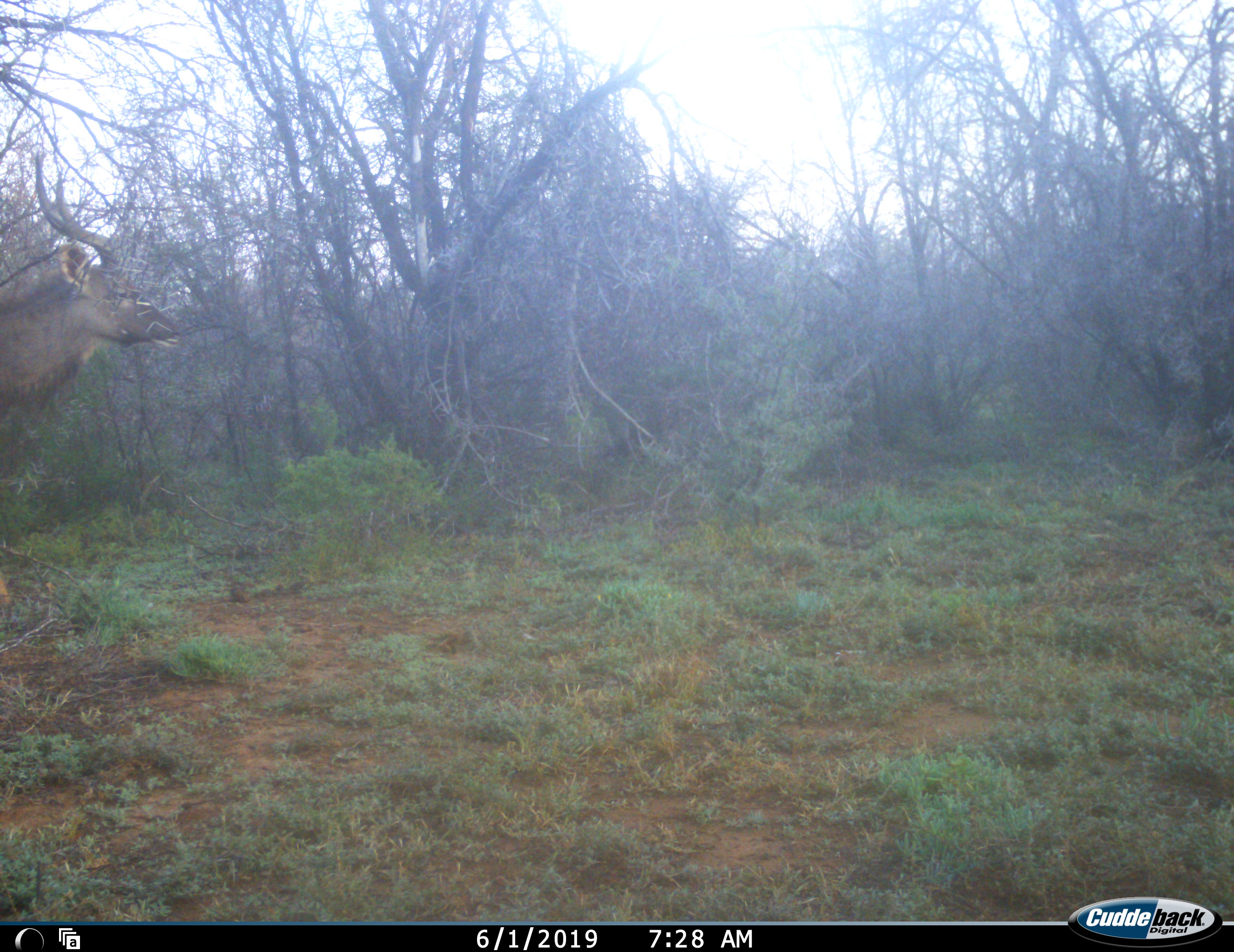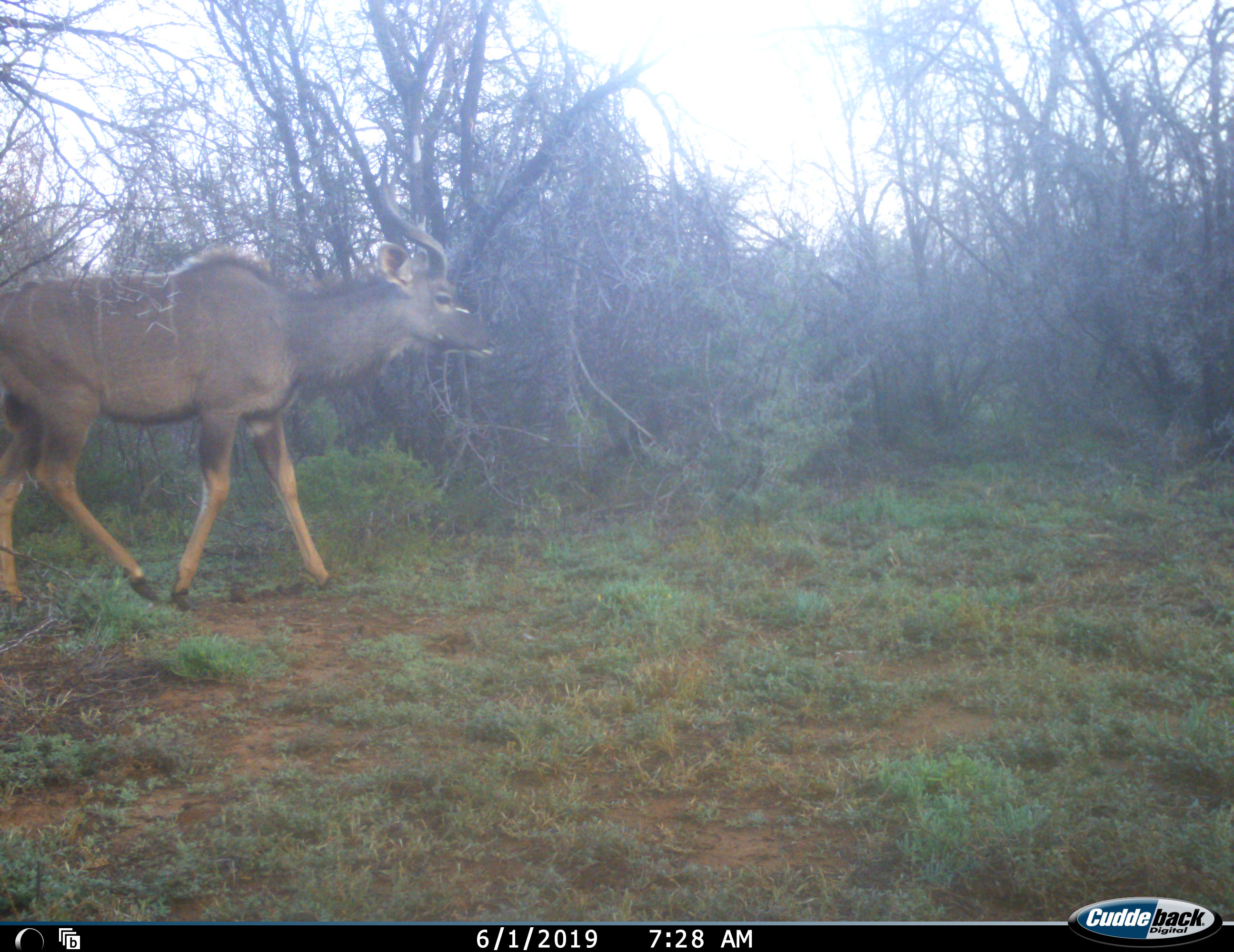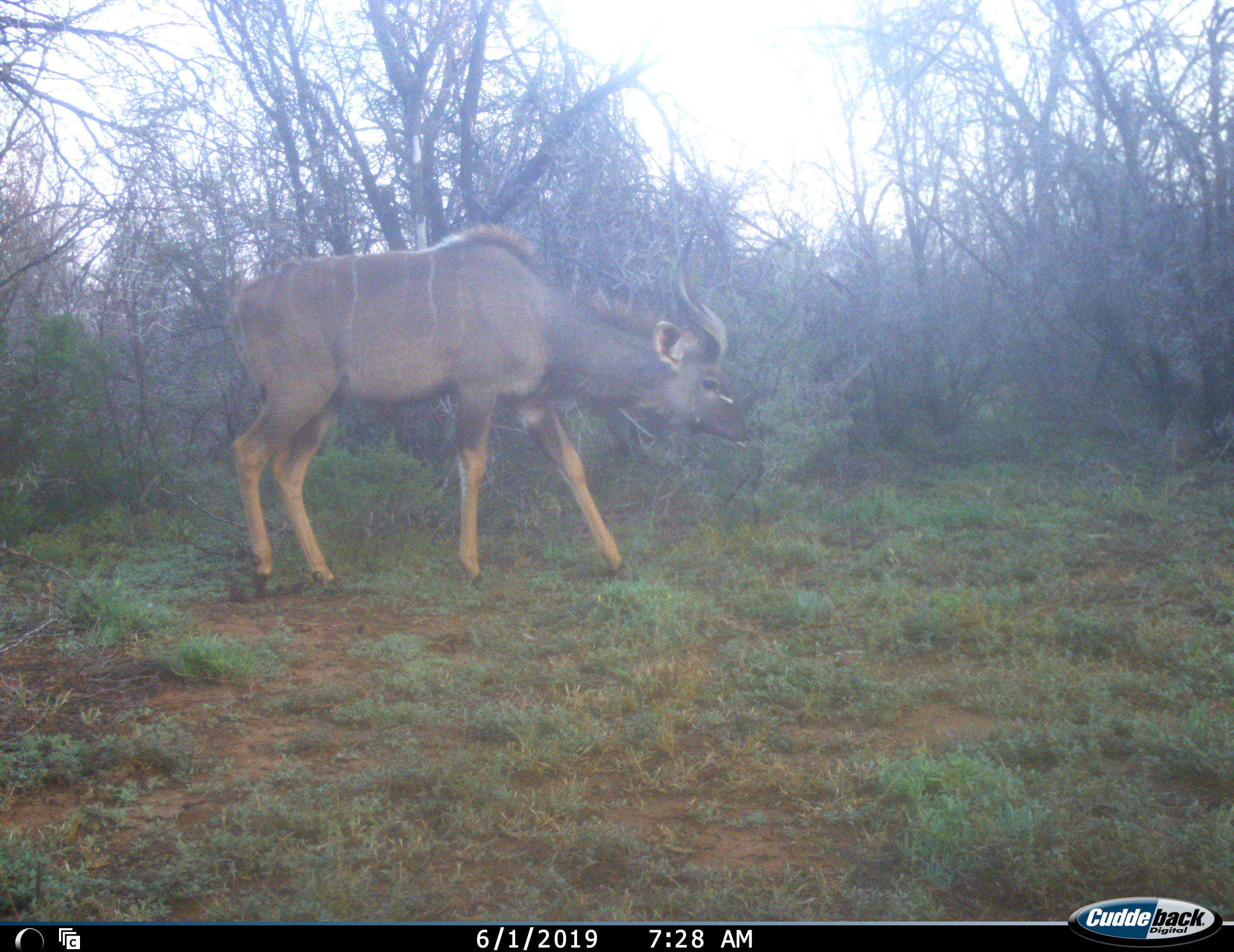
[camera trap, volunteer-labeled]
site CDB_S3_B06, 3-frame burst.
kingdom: Animalia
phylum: Chordata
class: Mammalia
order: Artiodactyla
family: Bovidae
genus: Tragelaphus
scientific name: Tragelaphus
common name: kudu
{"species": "kudu (Tragelaphus)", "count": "1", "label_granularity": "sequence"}